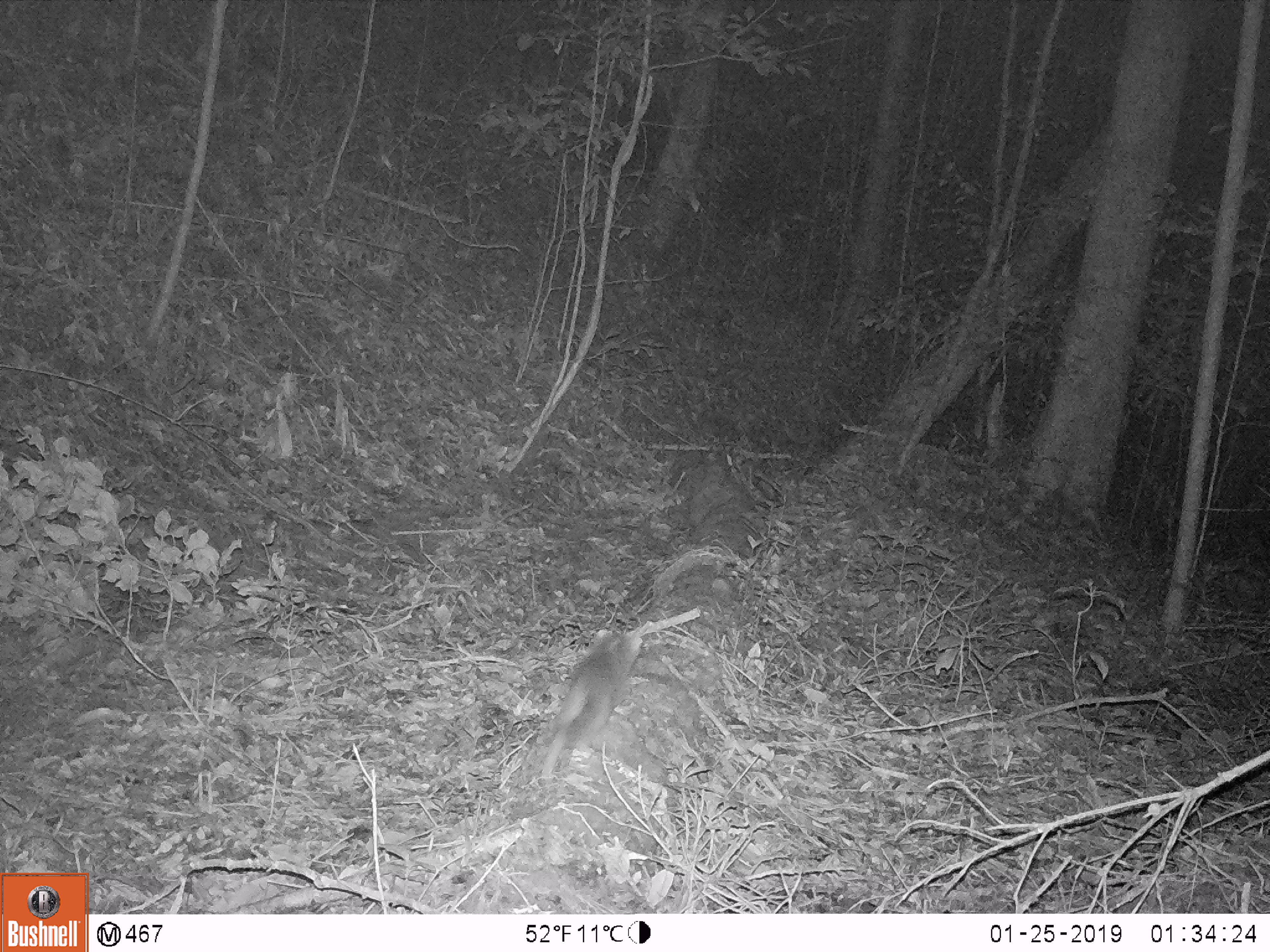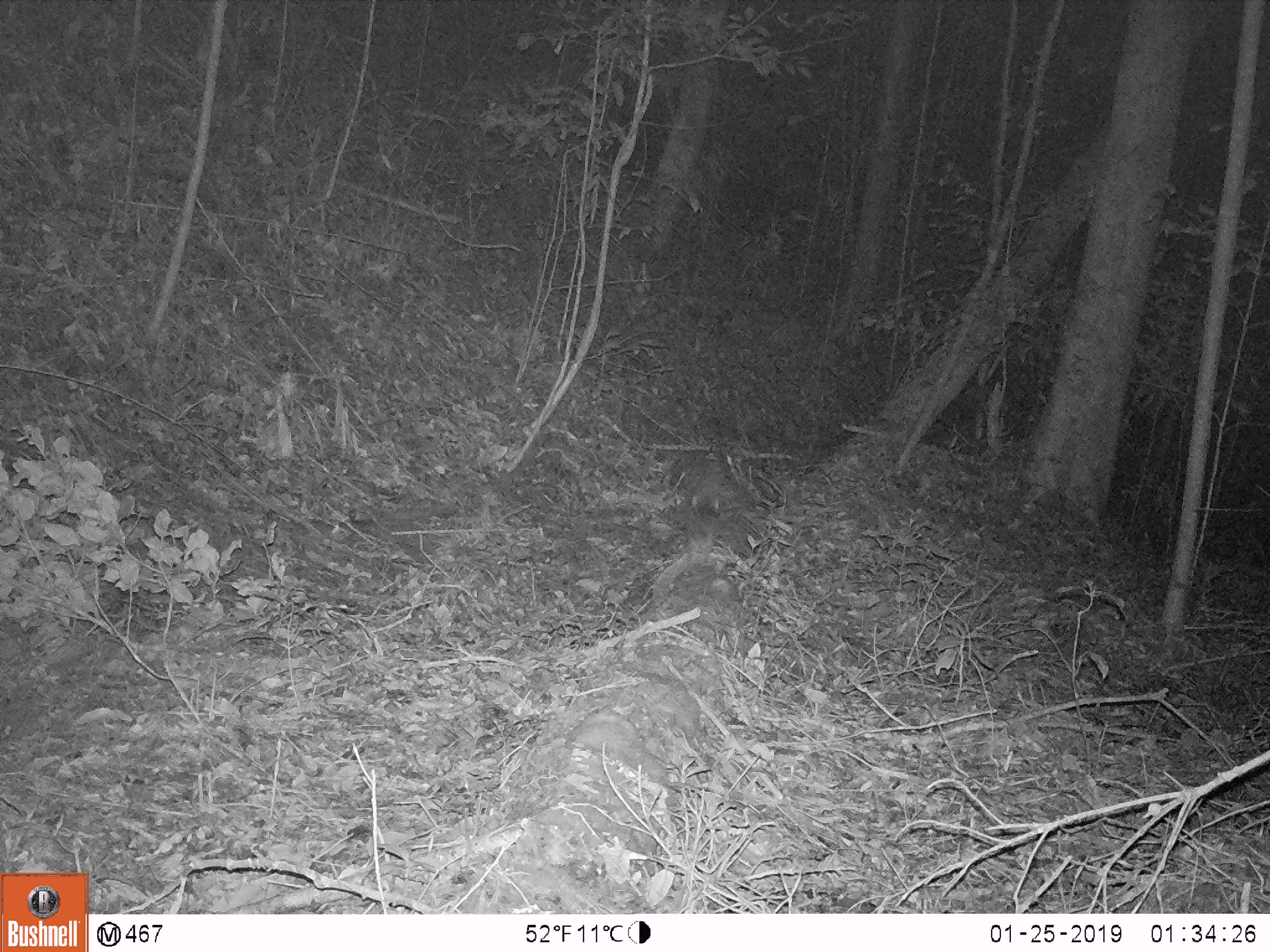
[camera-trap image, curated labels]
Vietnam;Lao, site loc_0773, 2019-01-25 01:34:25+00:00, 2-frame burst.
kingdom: Animalia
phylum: Chordata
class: Mammalia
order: Carnivora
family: Mustelidae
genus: Melogale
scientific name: Melogale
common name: ferret badger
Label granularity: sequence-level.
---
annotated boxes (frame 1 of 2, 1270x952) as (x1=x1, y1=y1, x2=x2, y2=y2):
ferret badger: (x1=542, y1=621, x2=643, y2=778)